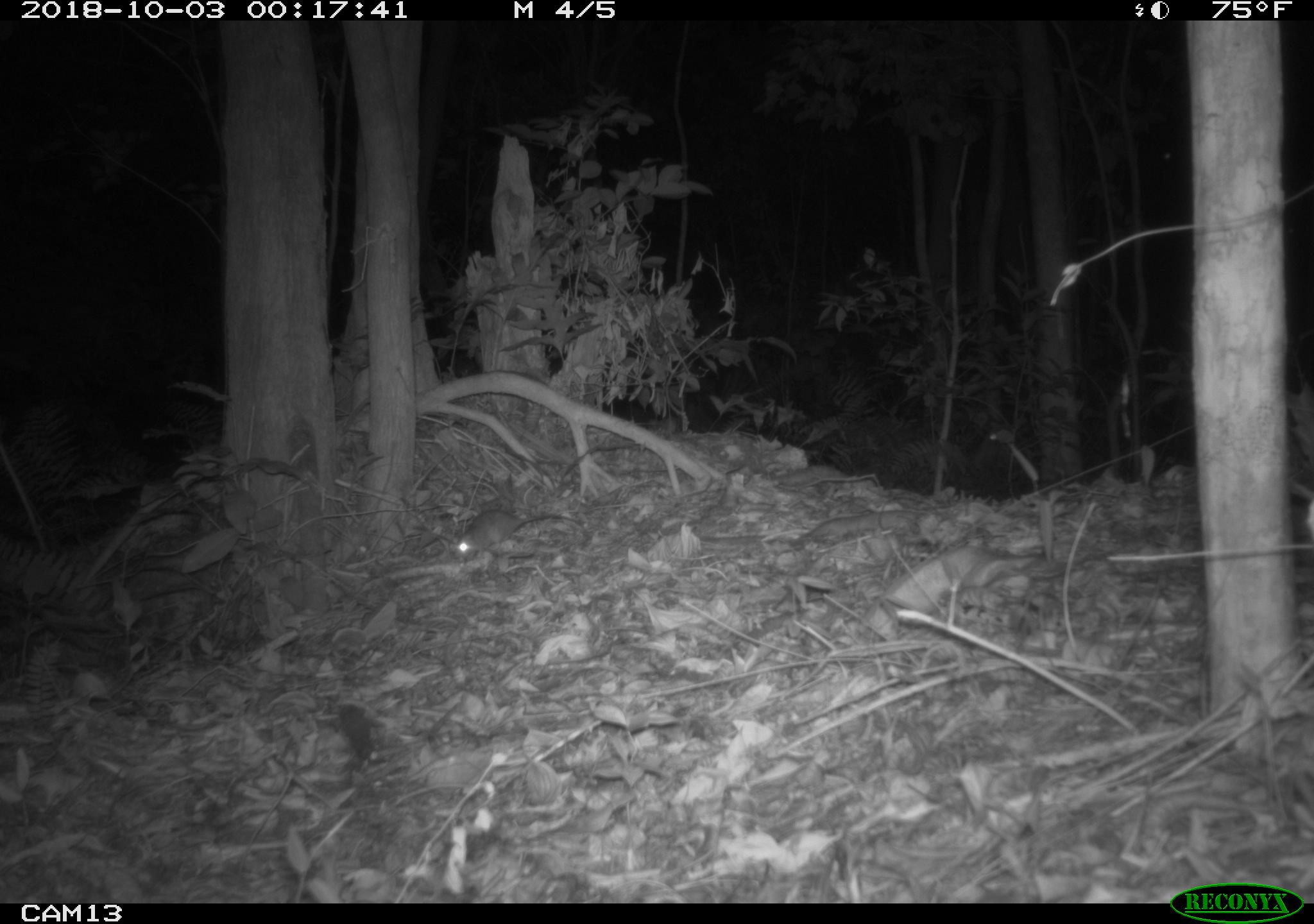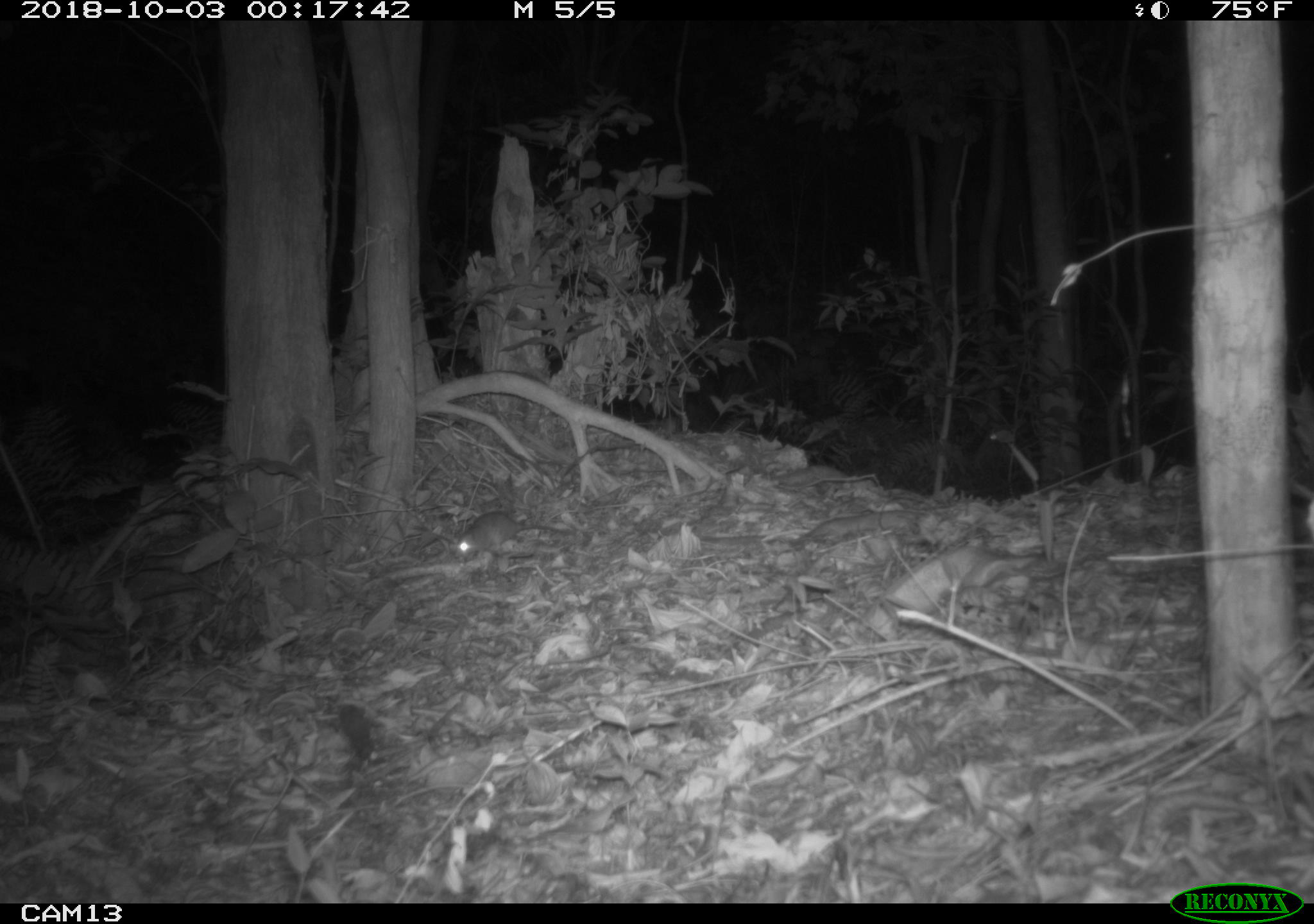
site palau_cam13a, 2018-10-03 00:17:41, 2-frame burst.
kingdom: Animalia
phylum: Chordata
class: Mammalia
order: Rodentia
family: Muridae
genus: Rattus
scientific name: Rattus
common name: rat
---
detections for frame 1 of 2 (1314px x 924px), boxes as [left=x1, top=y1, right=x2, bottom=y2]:
rat: [left=449, top=505, right=576, bottom=568]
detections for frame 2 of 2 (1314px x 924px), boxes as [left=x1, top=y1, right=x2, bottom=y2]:
rat: [left=450, top=511, right=580, bottom=569]